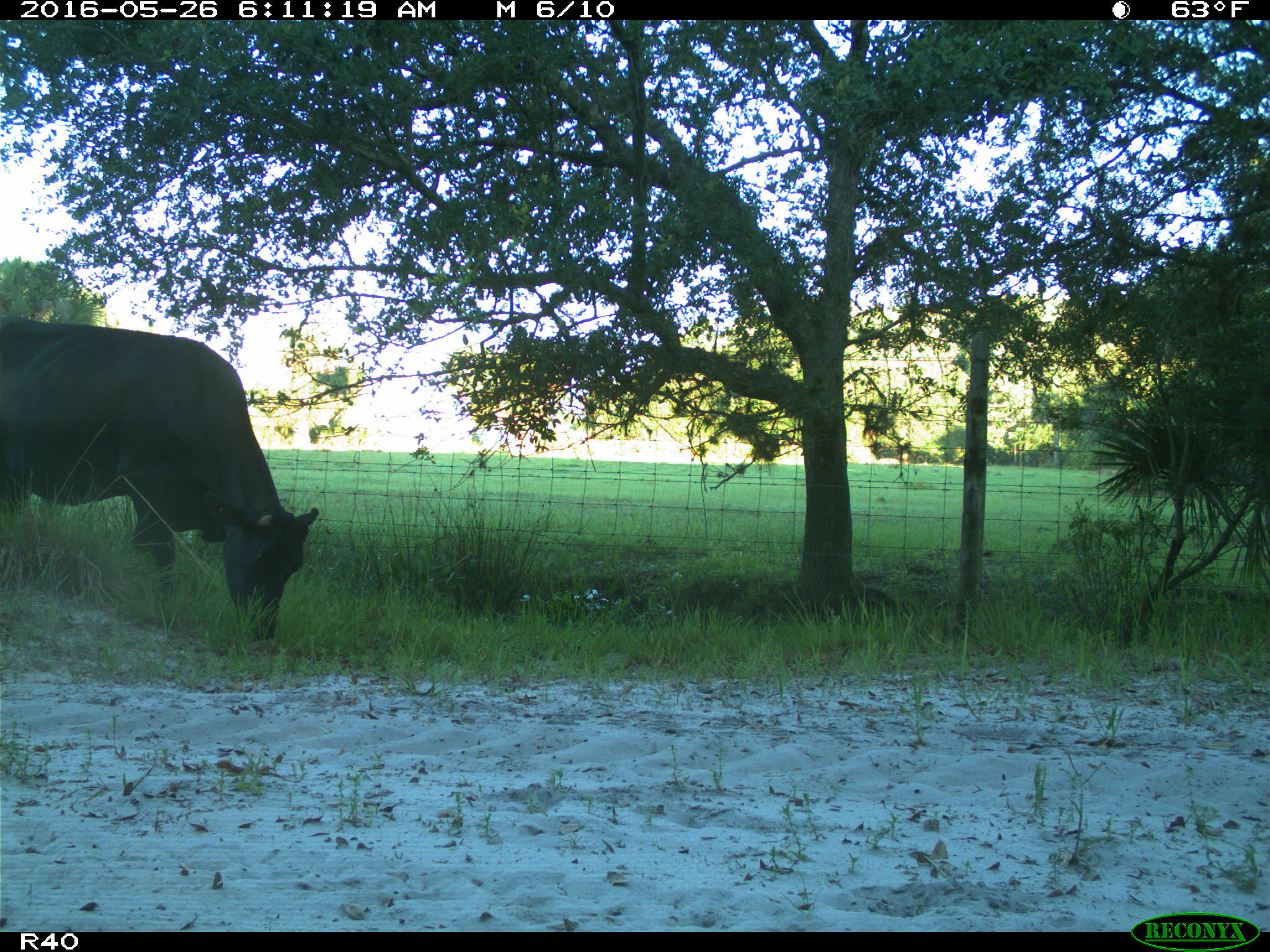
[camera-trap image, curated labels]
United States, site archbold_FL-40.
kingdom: Animalia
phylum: Chordata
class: Mammalia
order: Artiodactyla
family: Bovidae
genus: Bos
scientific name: Bos taurus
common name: domestic cow